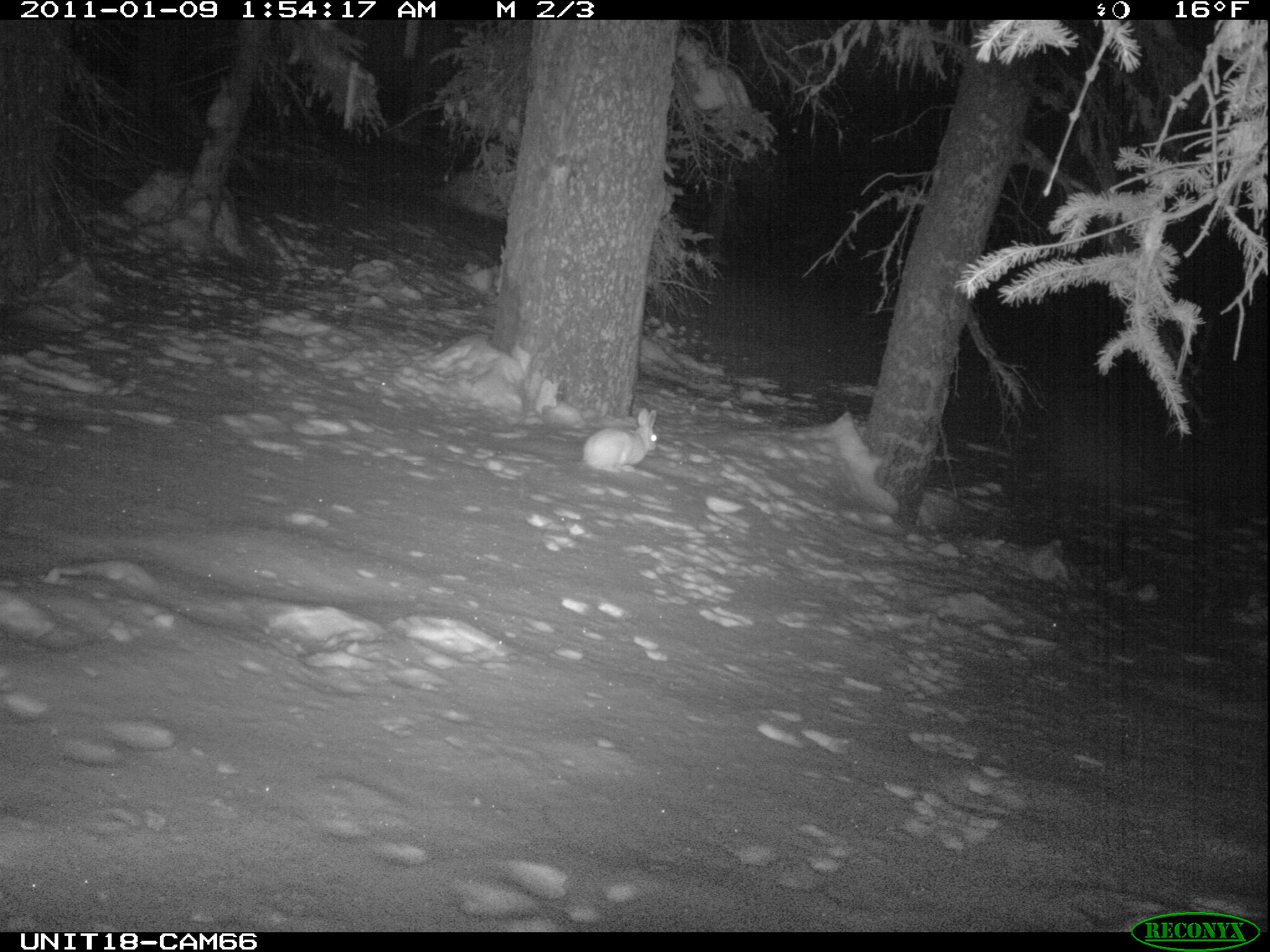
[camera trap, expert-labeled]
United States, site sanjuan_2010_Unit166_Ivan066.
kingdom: Animalia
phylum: Chordata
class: Mammalia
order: Lagomorpha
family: Leporidae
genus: Lepus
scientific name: Lepus americanus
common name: snowshoe hare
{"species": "Lepus americanus (snowshoe hare)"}